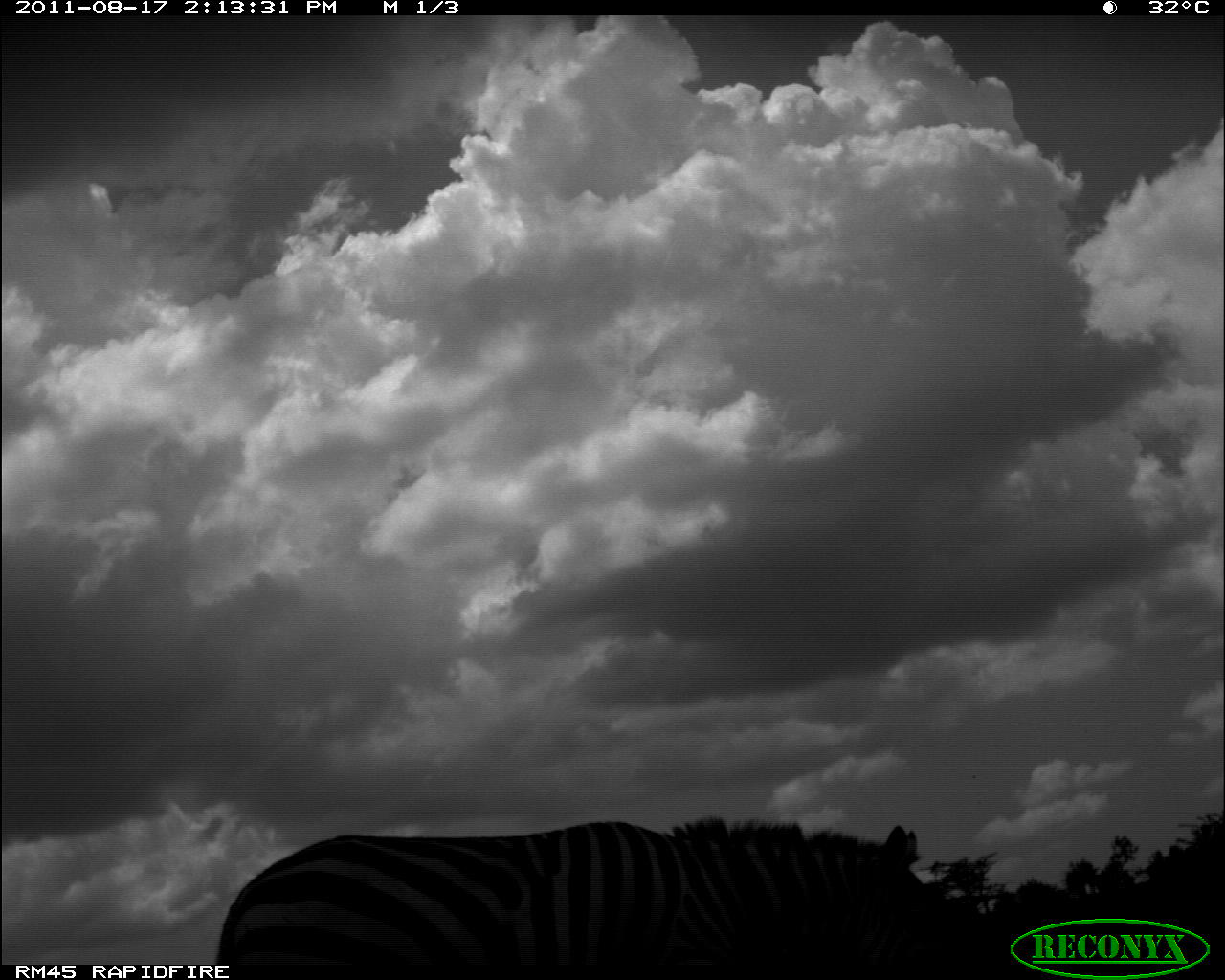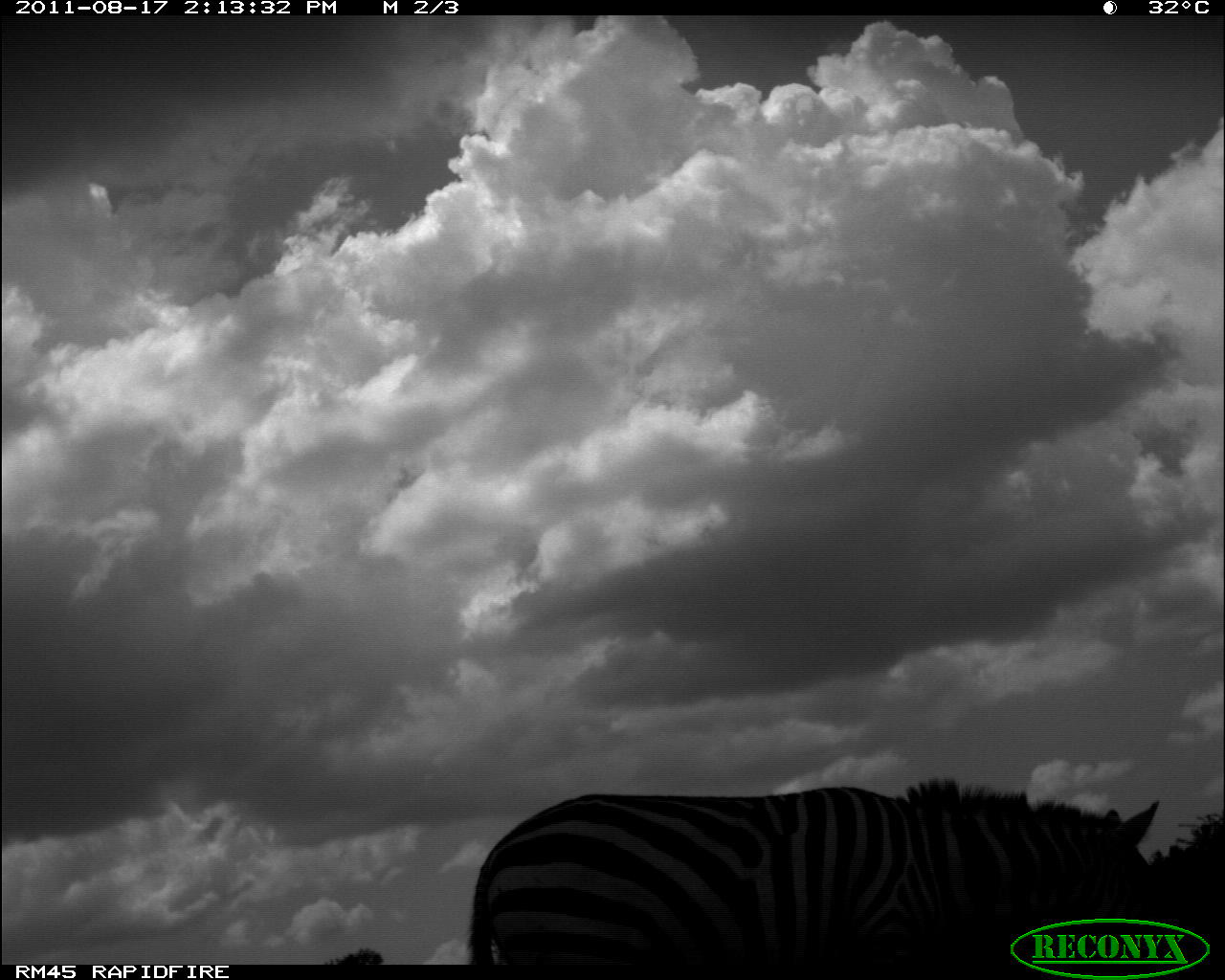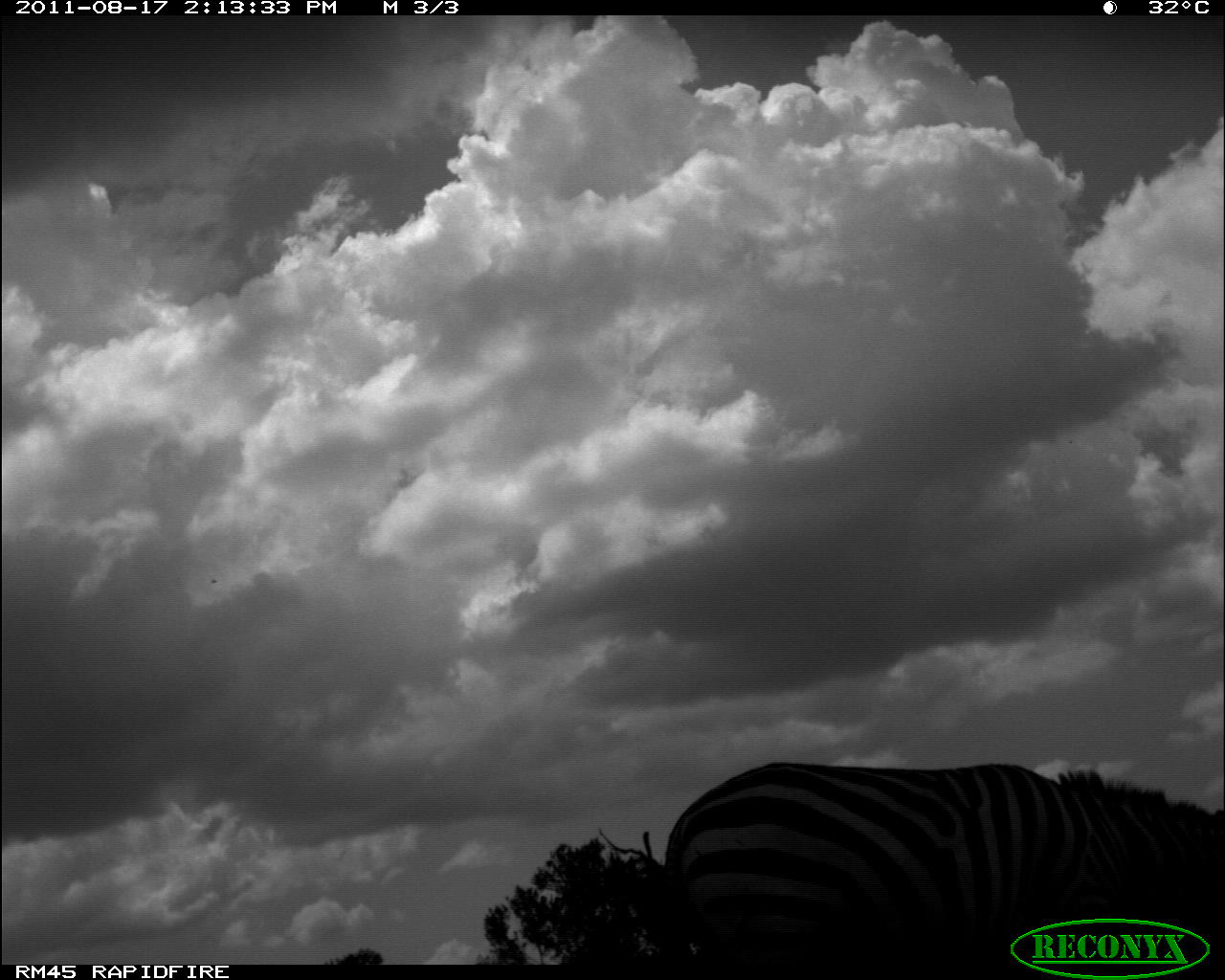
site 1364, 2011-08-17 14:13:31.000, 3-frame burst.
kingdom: Animalia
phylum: Chordata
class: Mammalia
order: Perissodactyla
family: Equidae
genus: Equus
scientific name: Equus quagga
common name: plains zebra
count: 1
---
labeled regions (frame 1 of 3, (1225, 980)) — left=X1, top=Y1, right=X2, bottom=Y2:
equus quagga: left=213, top=811, right=941, bottom=962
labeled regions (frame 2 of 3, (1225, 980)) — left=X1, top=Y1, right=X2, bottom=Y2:
equus quagga: left=459, top=771, right=1177, bottom=958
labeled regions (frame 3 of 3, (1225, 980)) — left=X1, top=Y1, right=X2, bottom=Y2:
equus quagga: left=650, top=754, right=1222, bottom=958